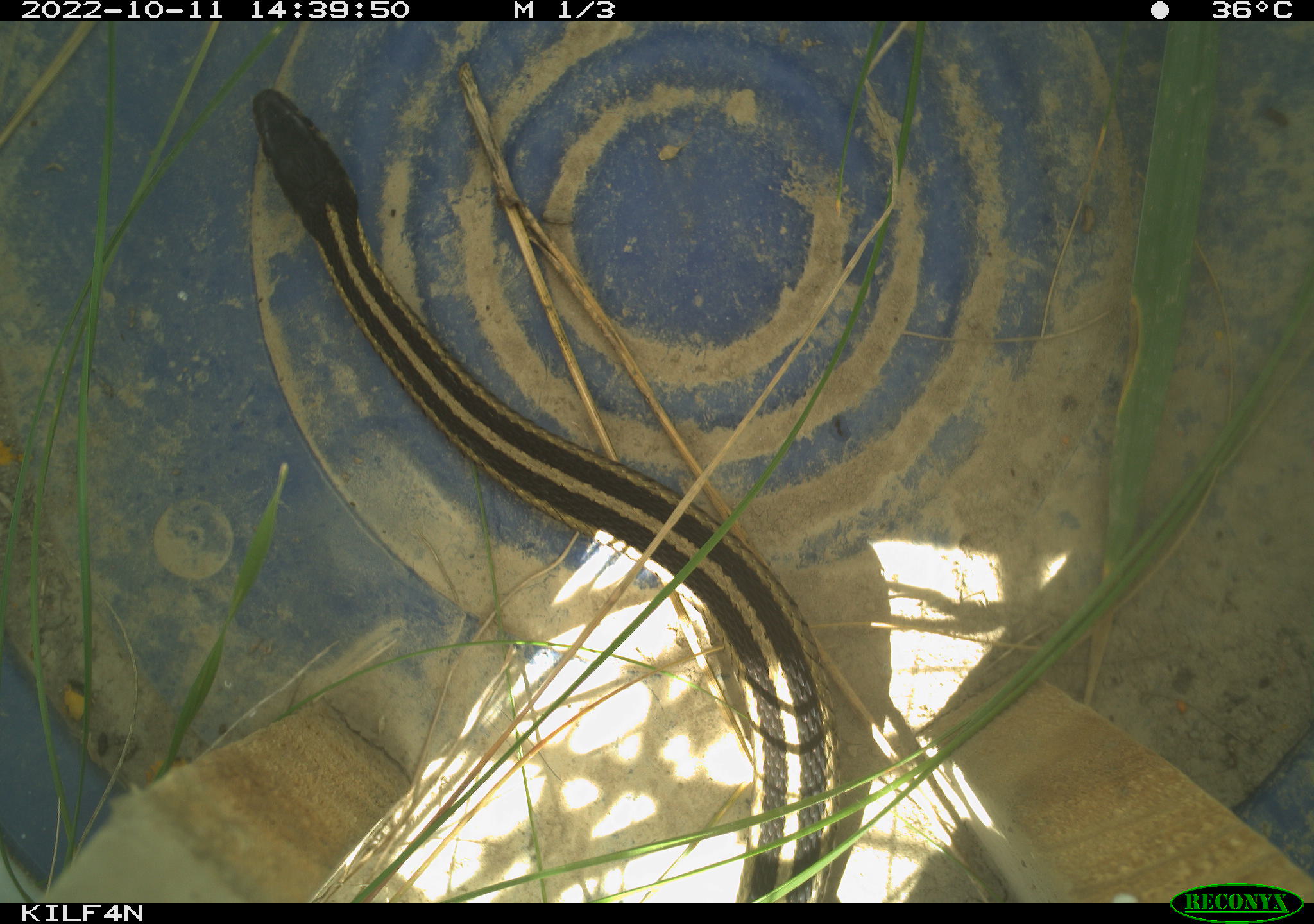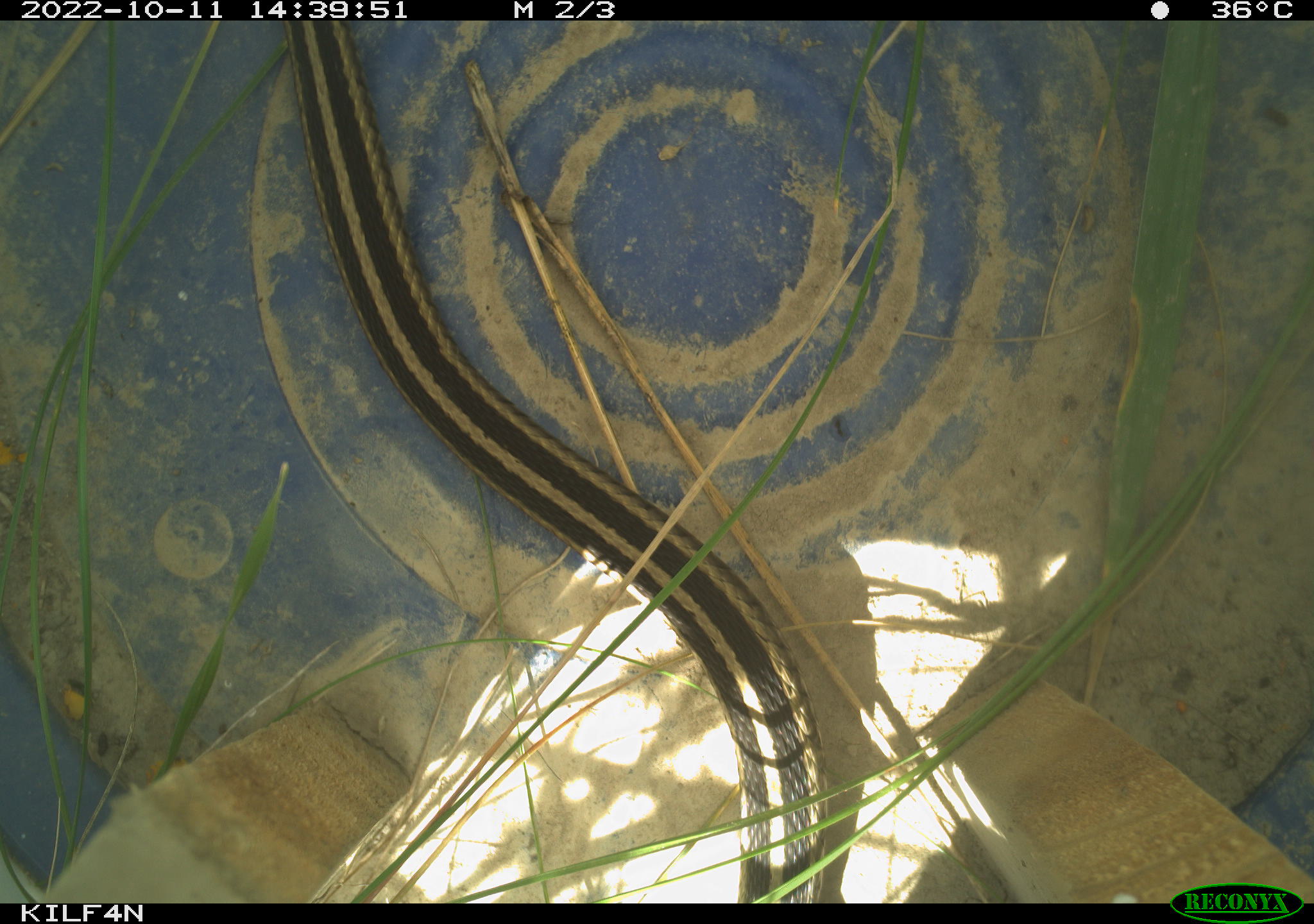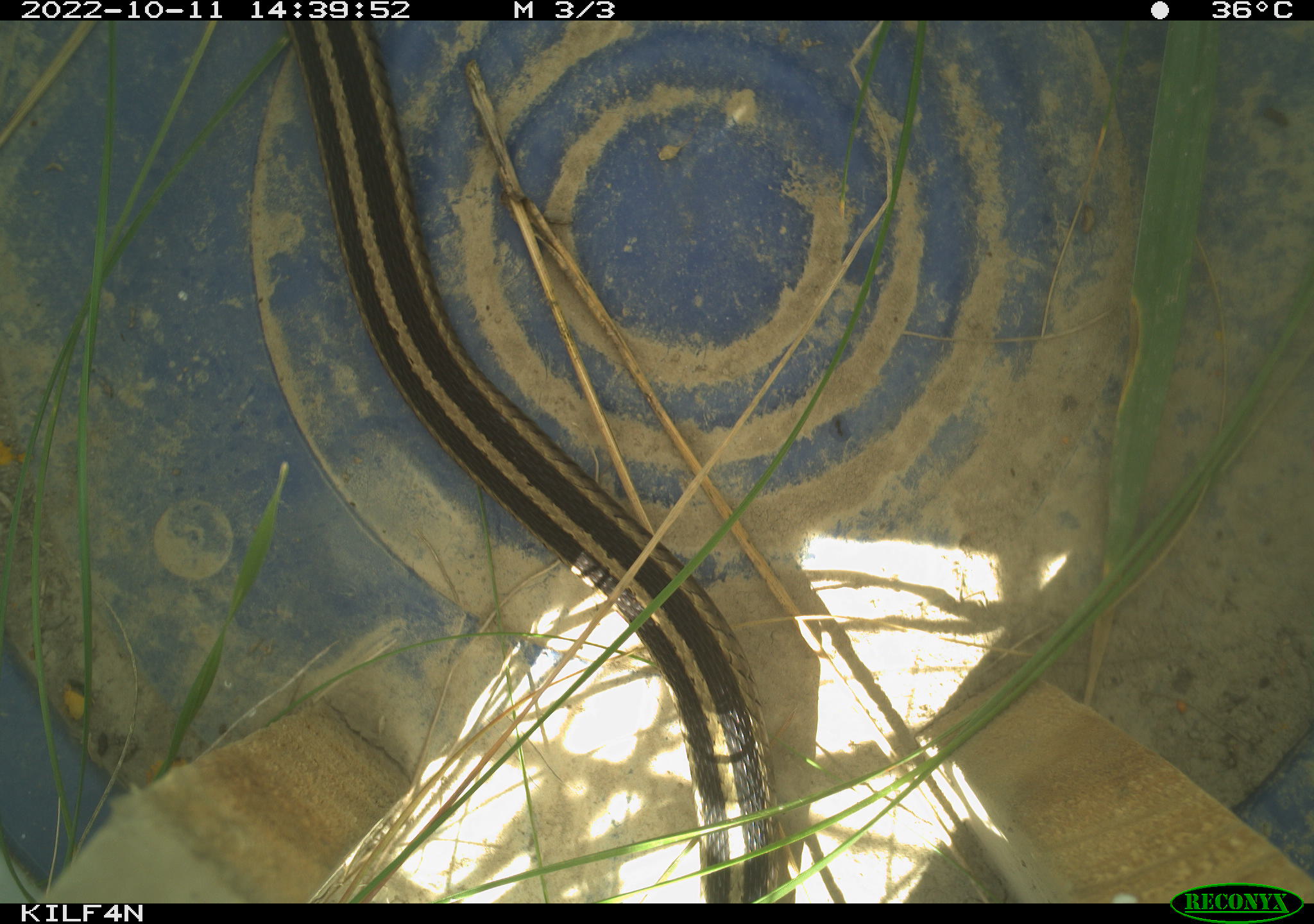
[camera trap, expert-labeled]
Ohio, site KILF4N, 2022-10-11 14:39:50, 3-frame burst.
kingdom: Animalia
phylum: Chordata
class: Reptilia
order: Squamata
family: Colubridae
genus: Thamnophis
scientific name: Thamnophis sirtalis sirtalis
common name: eastern gartersnake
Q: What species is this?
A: Eastern gartersnake (Thamnophis sirtalis sirtalis).